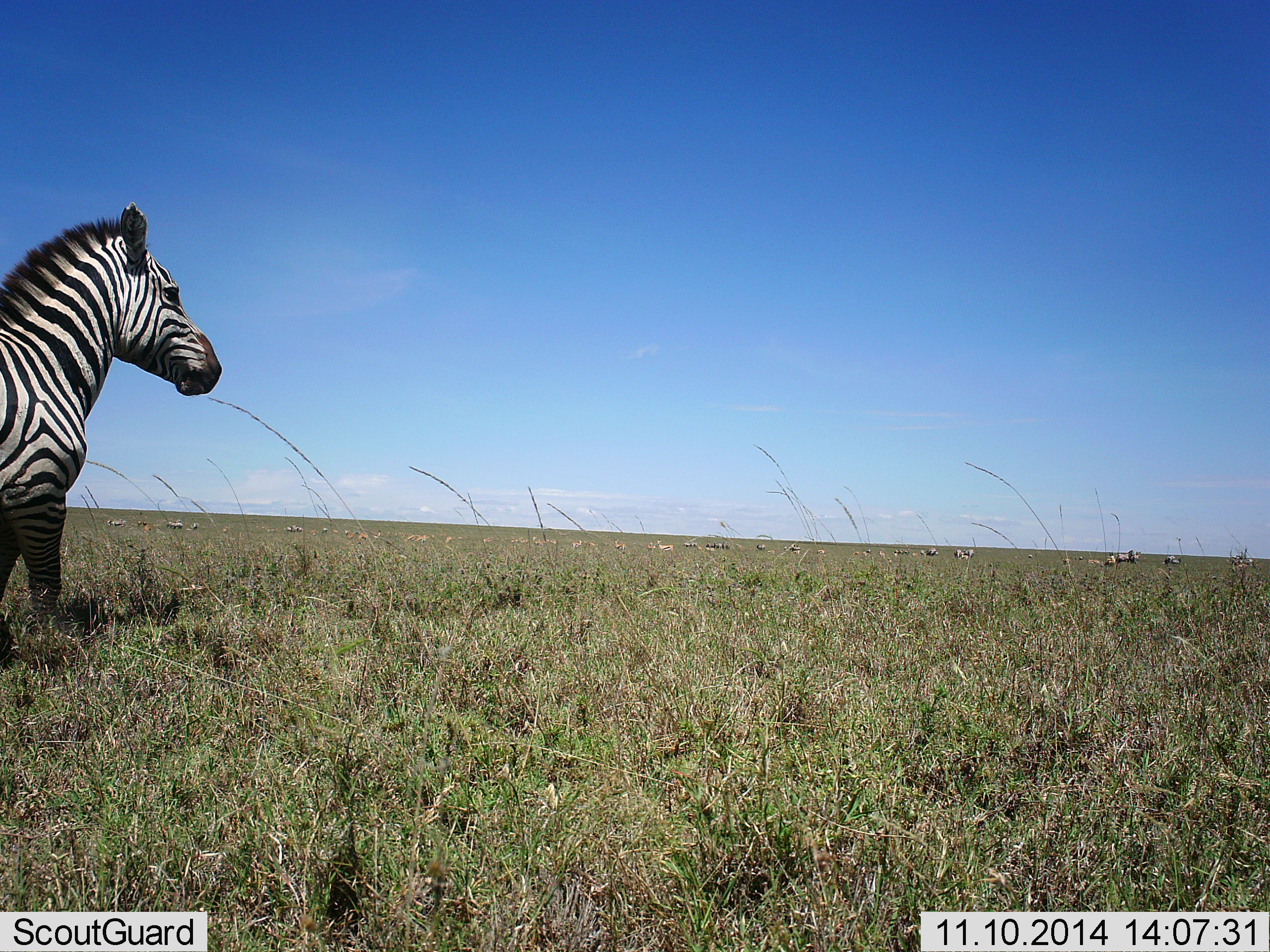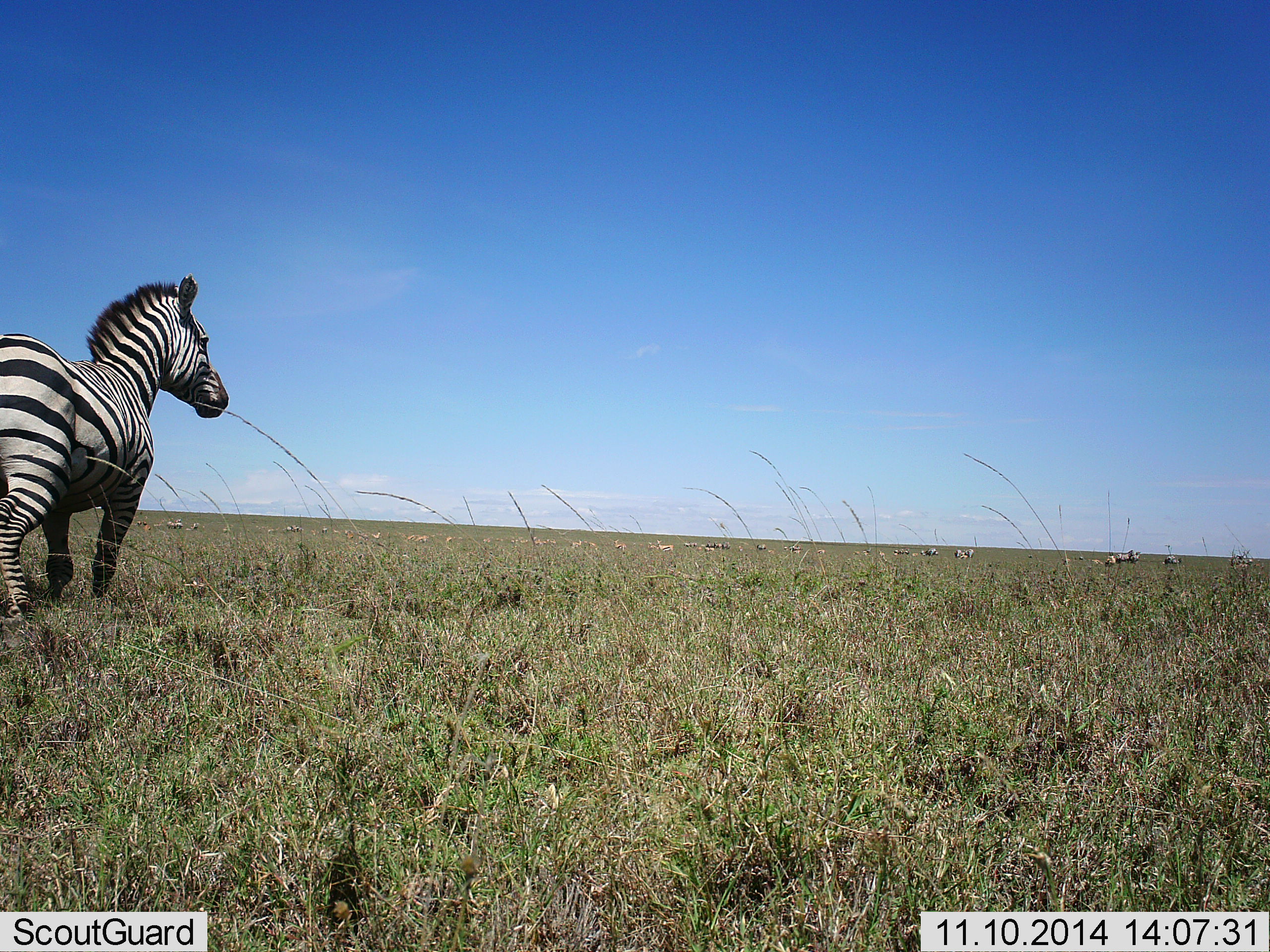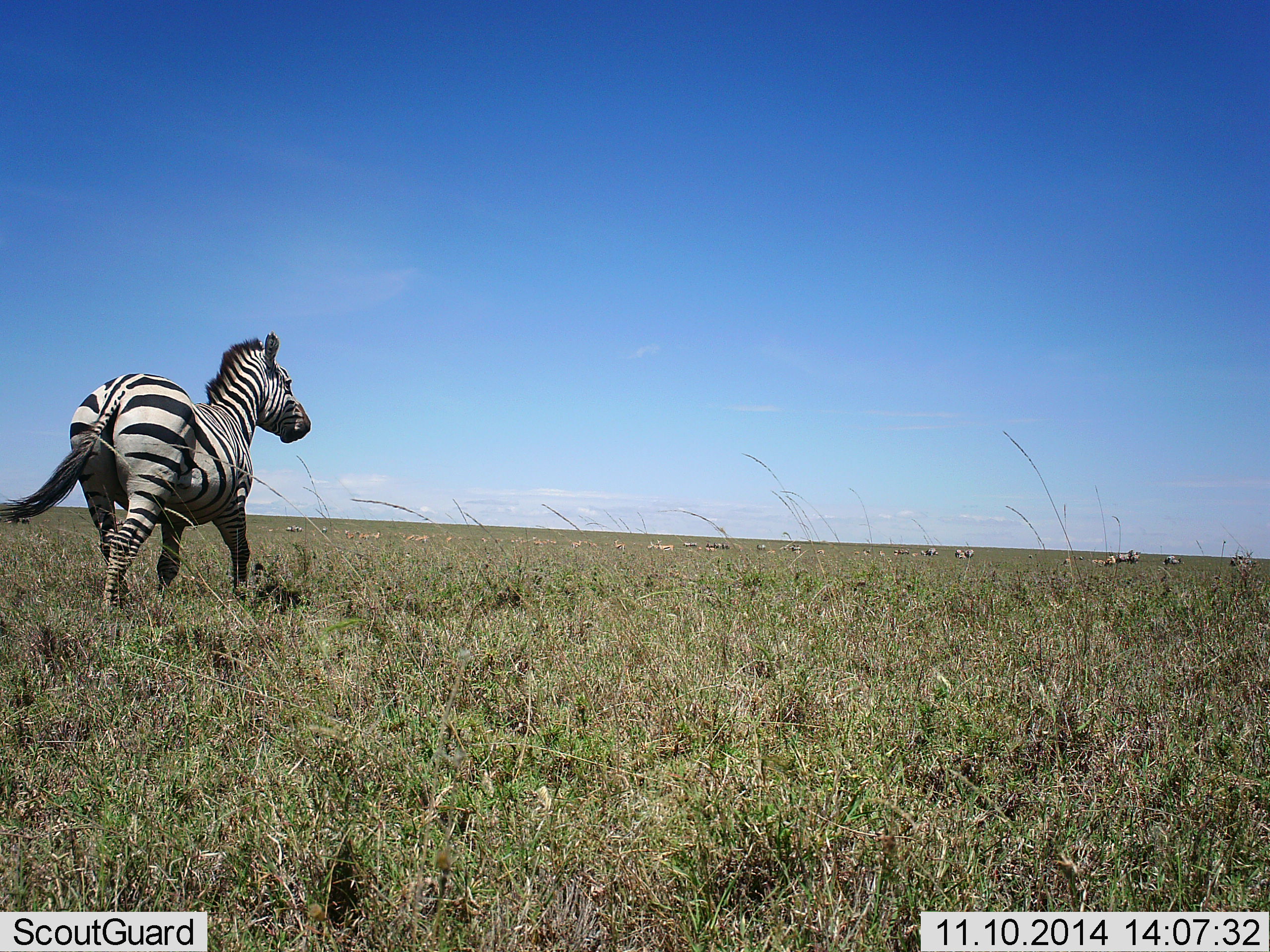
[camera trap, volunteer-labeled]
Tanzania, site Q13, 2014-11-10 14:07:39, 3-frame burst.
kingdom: Animalia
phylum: Chordata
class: Mammalia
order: Perissodactyla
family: Equidae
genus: Equus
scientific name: Equus quagga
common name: plains zebra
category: zebra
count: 1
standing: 45%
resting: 9%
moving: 73%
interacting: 0%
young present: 0%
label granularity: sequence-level